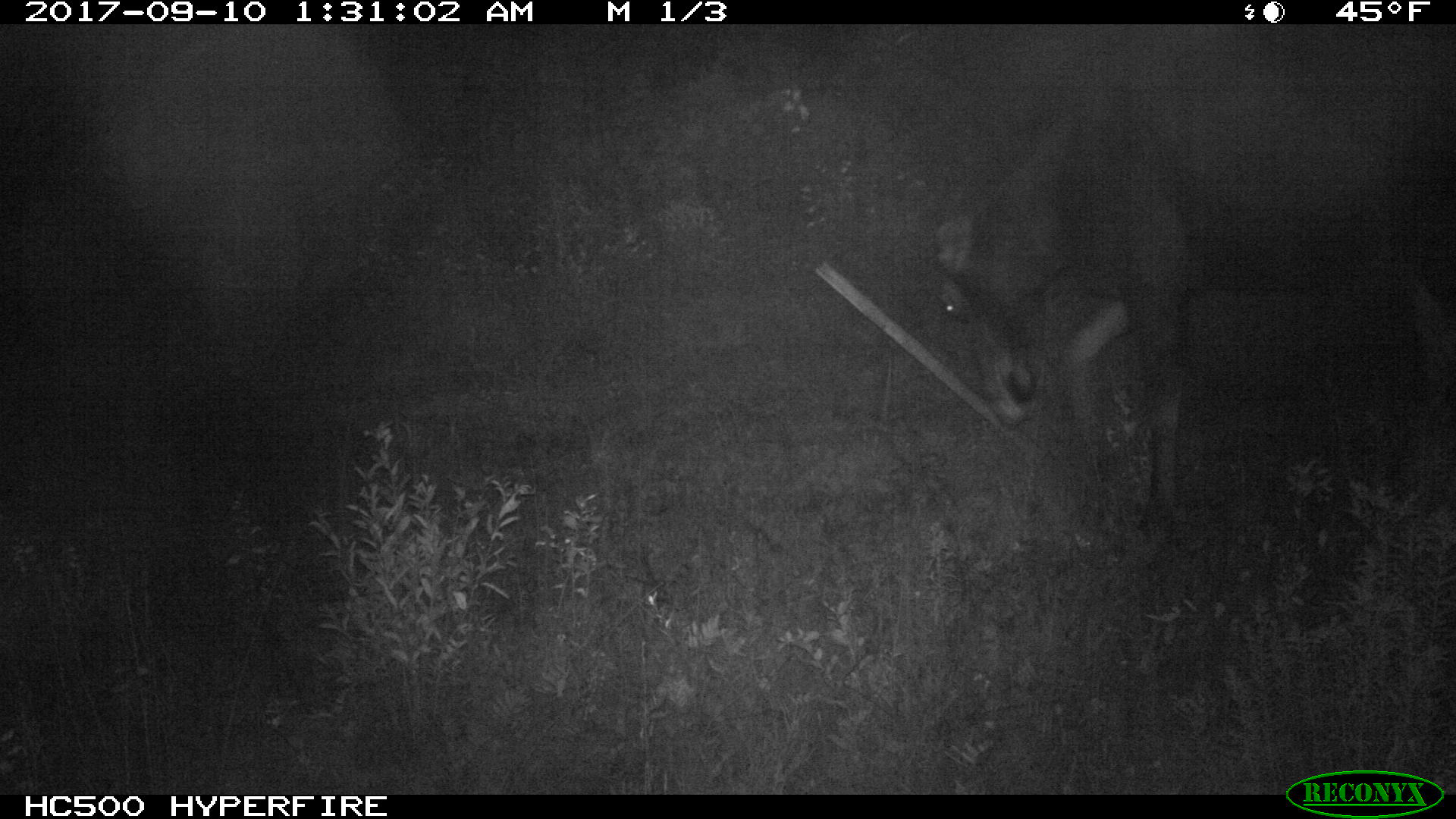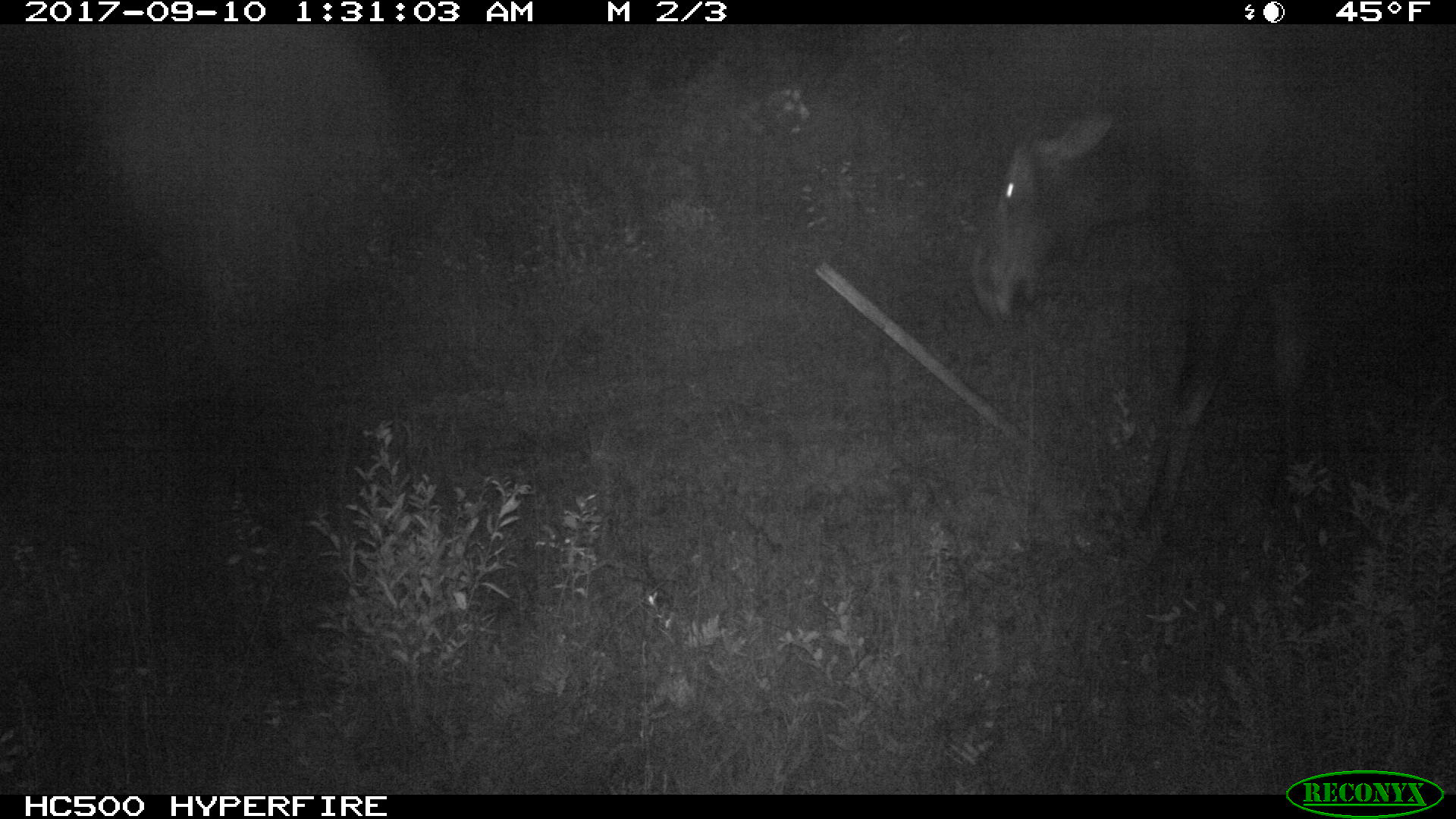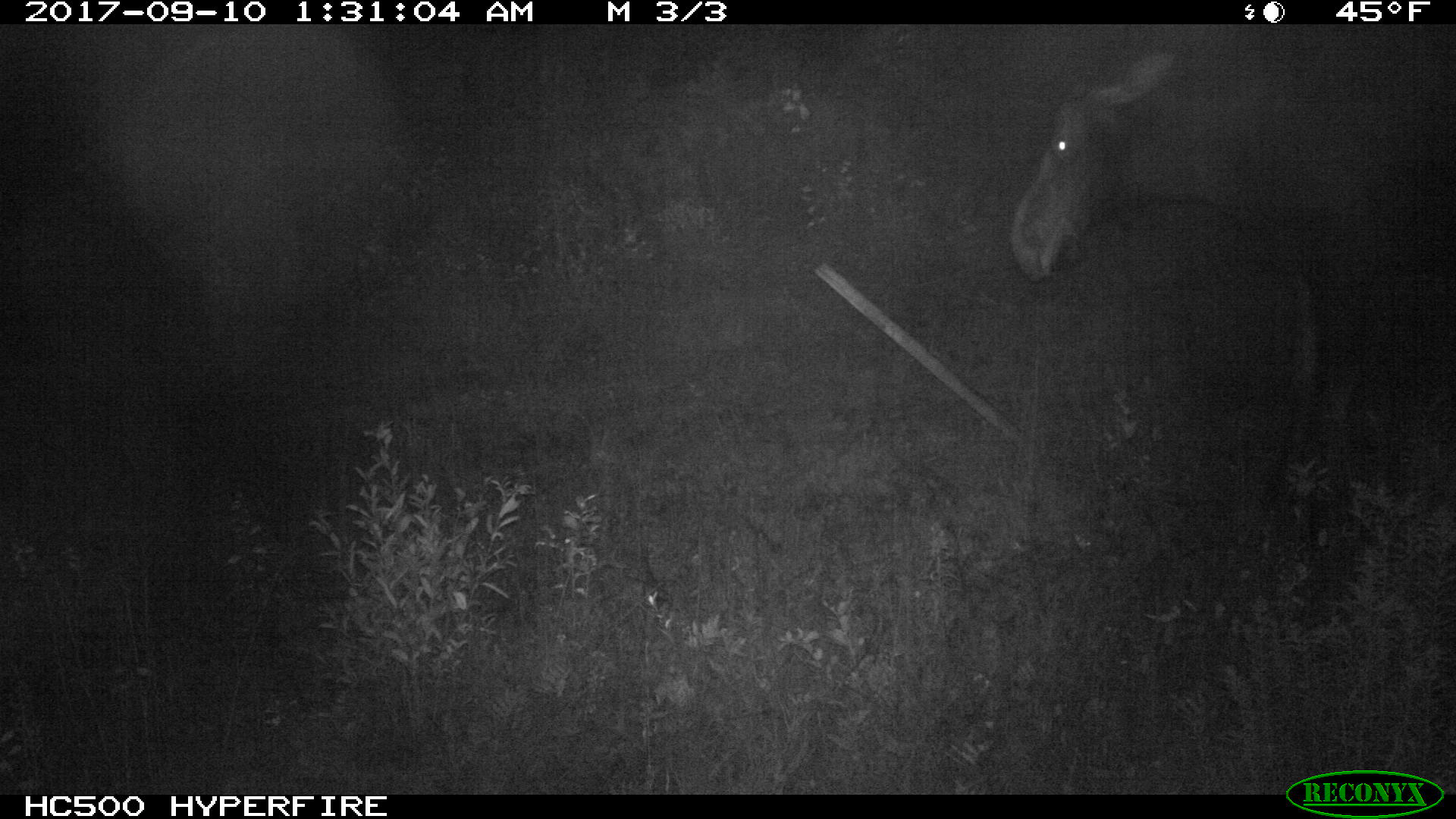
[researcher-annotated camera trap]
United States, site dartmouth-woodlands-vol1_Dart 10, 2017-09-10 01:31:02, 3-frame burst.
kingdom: Animalia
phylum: Chordata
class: Mammalia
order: Artiodactyla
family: Cervidae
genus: Alces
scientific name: Alces alces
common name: moose